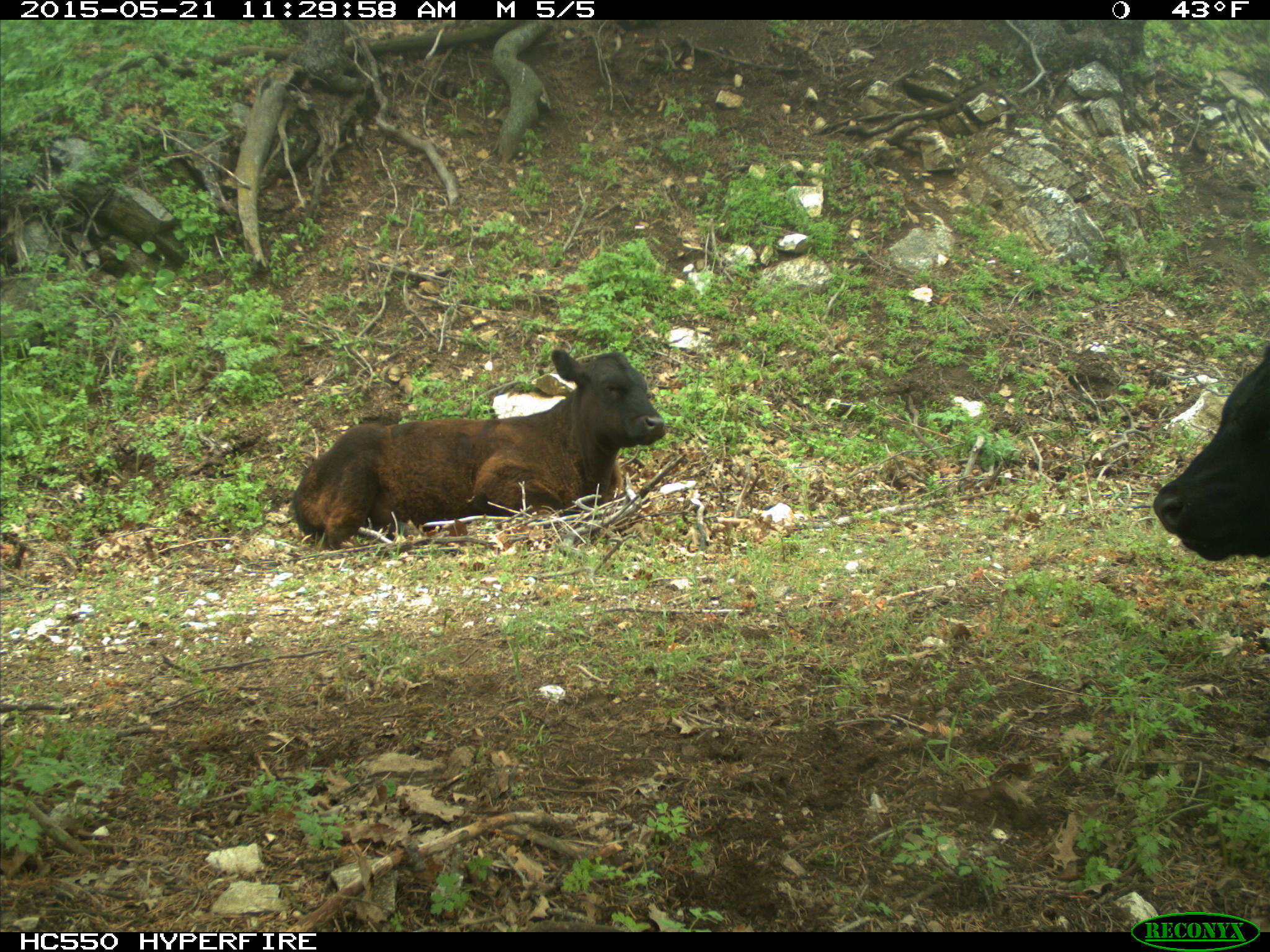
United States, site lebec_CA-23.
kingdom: Animalia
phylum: Chordata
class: Mammalia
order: Artiodactyla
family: Bovidae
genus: Bos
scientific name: Bos taurus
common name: domestic cow